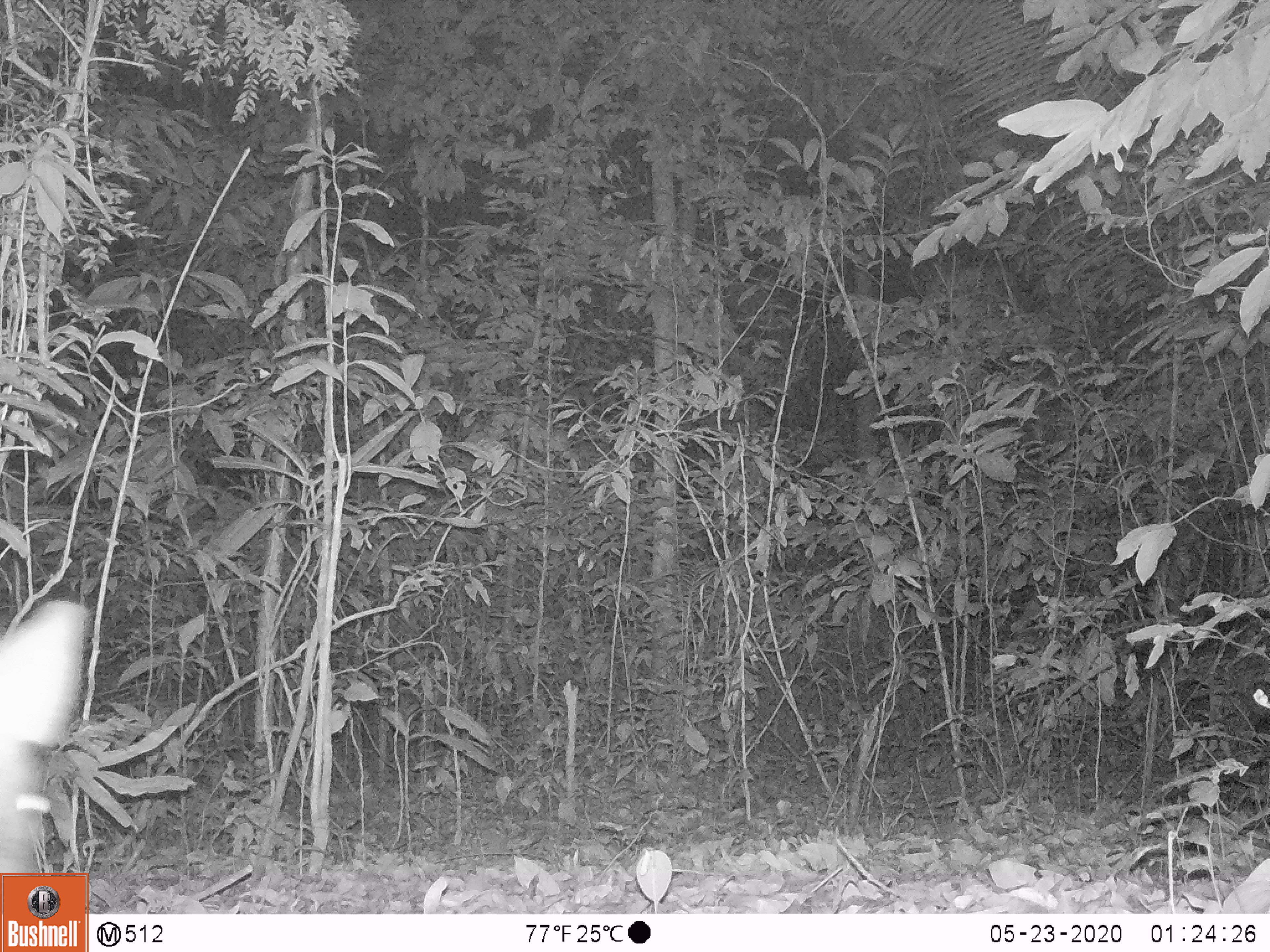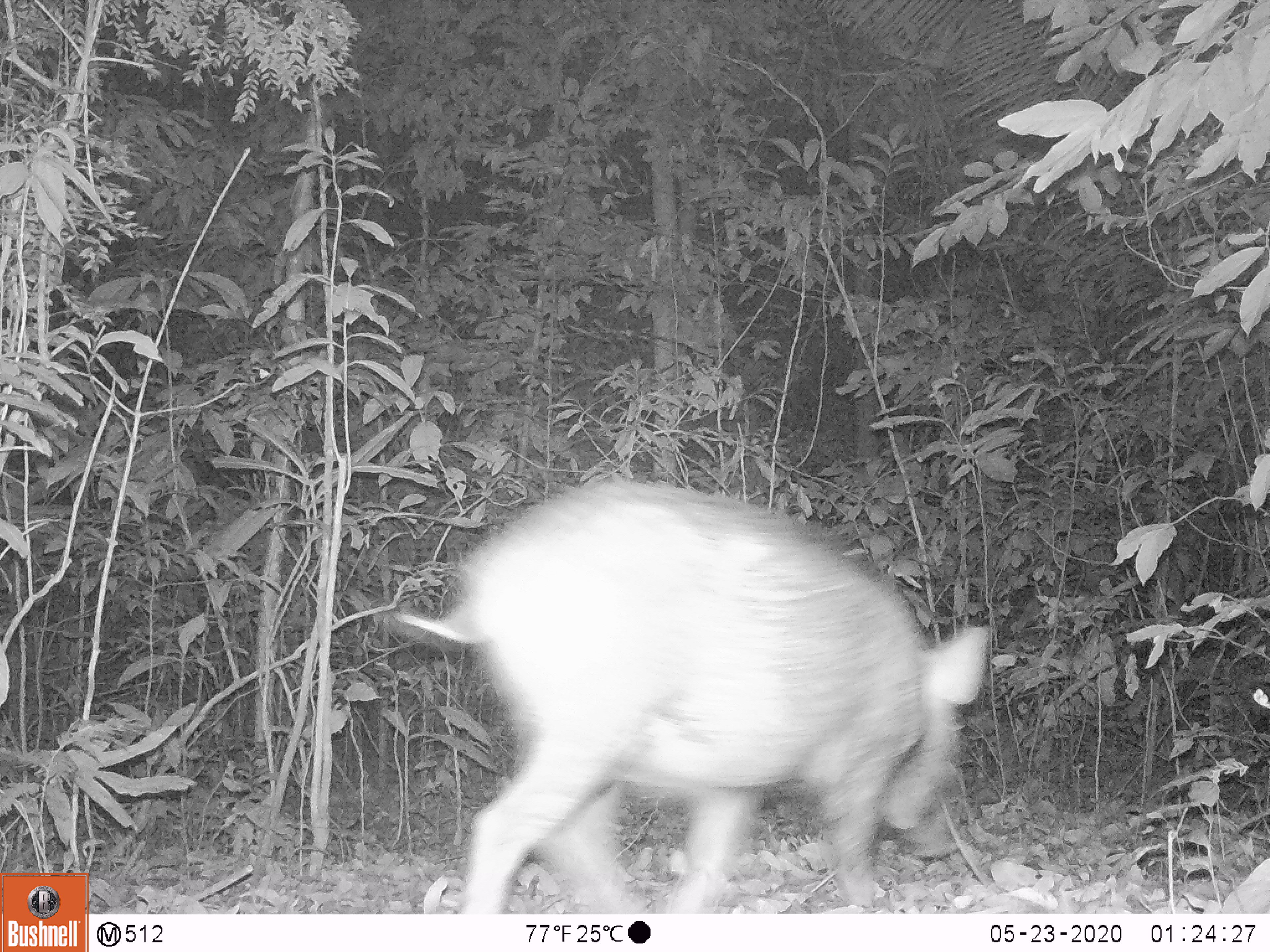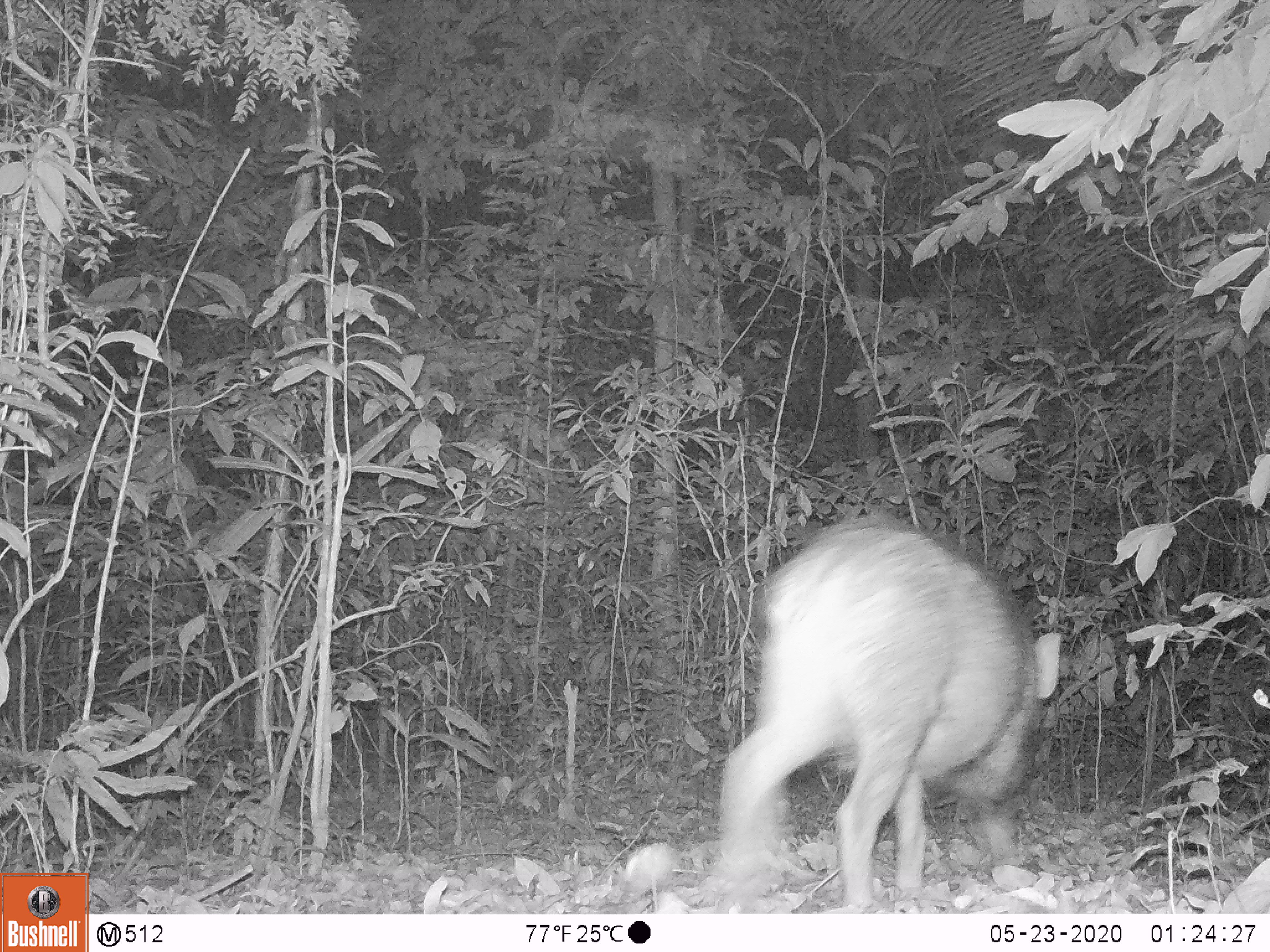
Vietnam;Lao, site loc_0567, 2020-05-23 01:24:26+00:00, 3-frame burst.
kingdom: Animalia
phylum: Chordata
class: Mammalia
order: Artiodactyla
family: Suidae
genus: Sus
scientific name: Sus scrofa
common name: eurasian wild pig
Eurasian wild pig (Sus scrofa). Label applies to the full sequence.